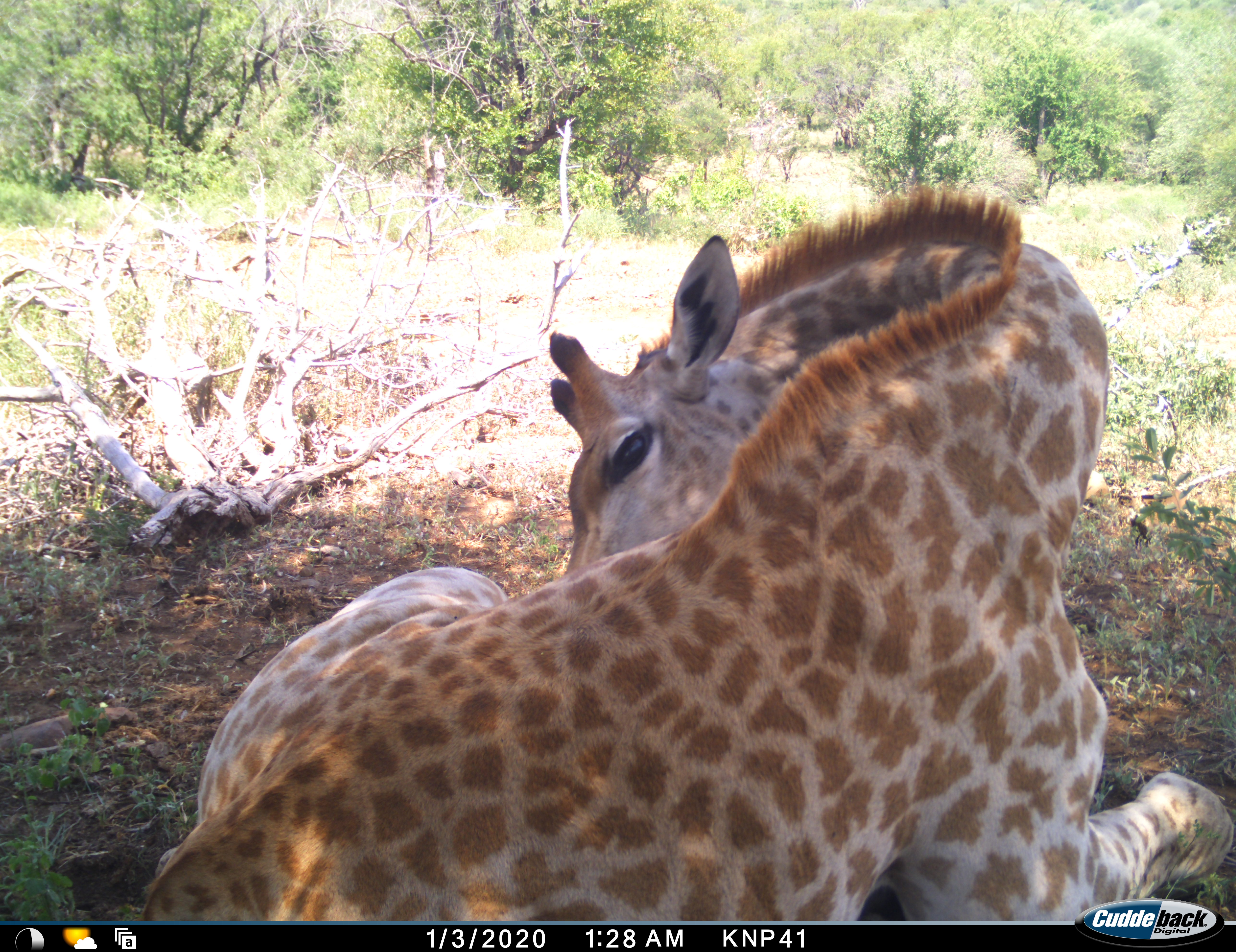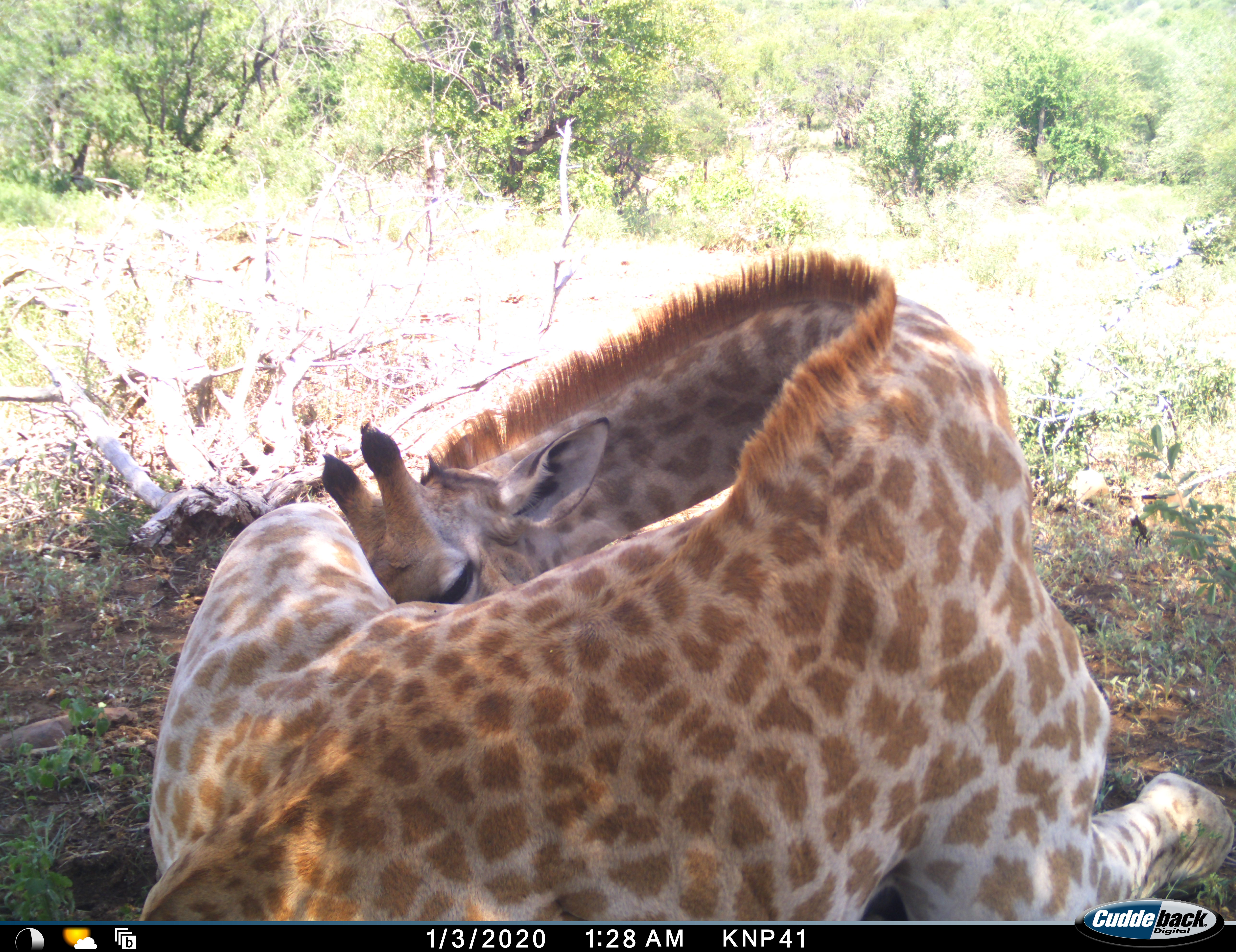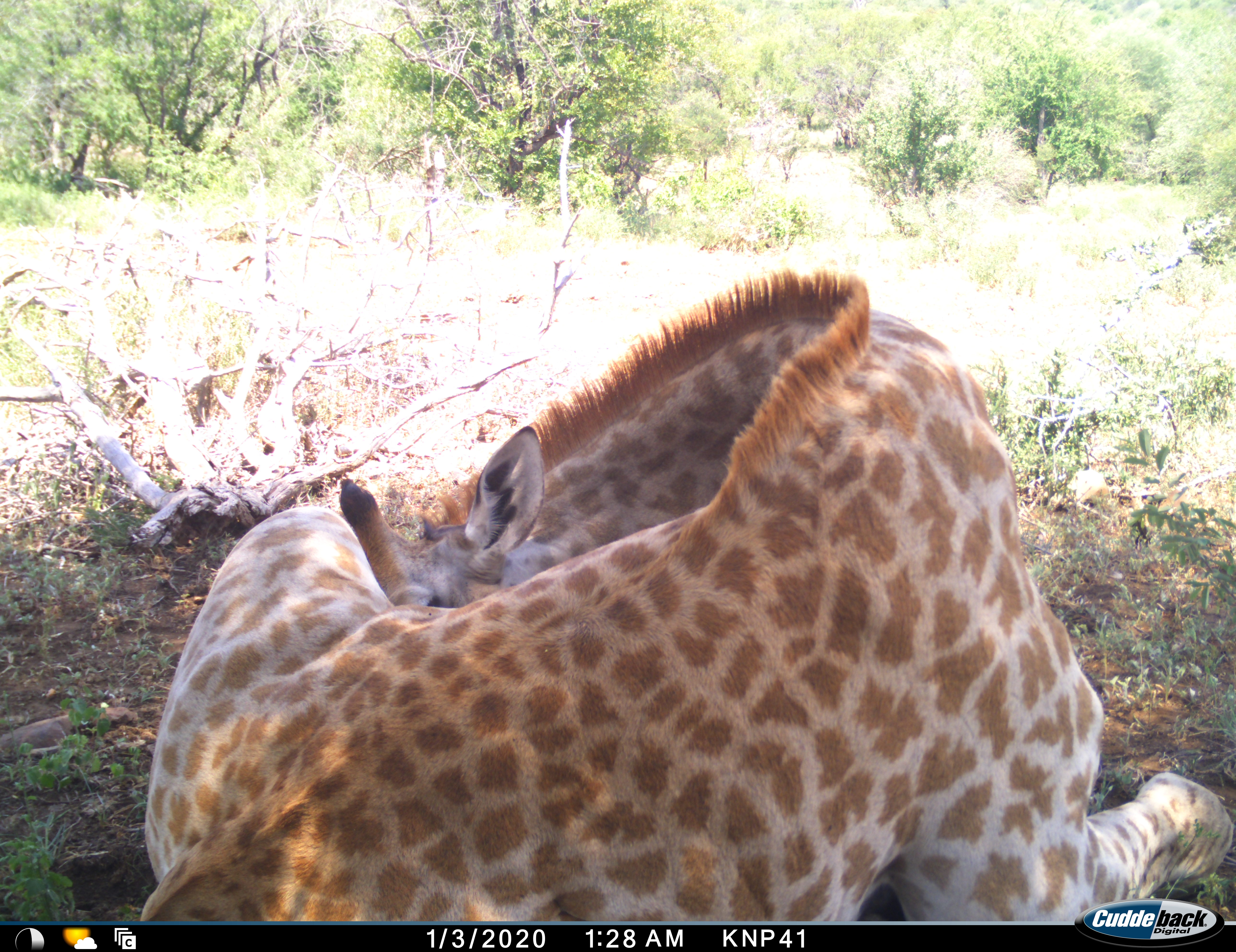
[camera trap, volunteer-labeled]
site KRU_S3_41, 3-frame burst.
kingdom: Animalia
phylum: Chordata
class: Mammalia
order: Artiodactyla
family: Giraffidae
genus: Giraffa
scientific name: Giraffa camelopardalis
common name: giraffe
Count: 1.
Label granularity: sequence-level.